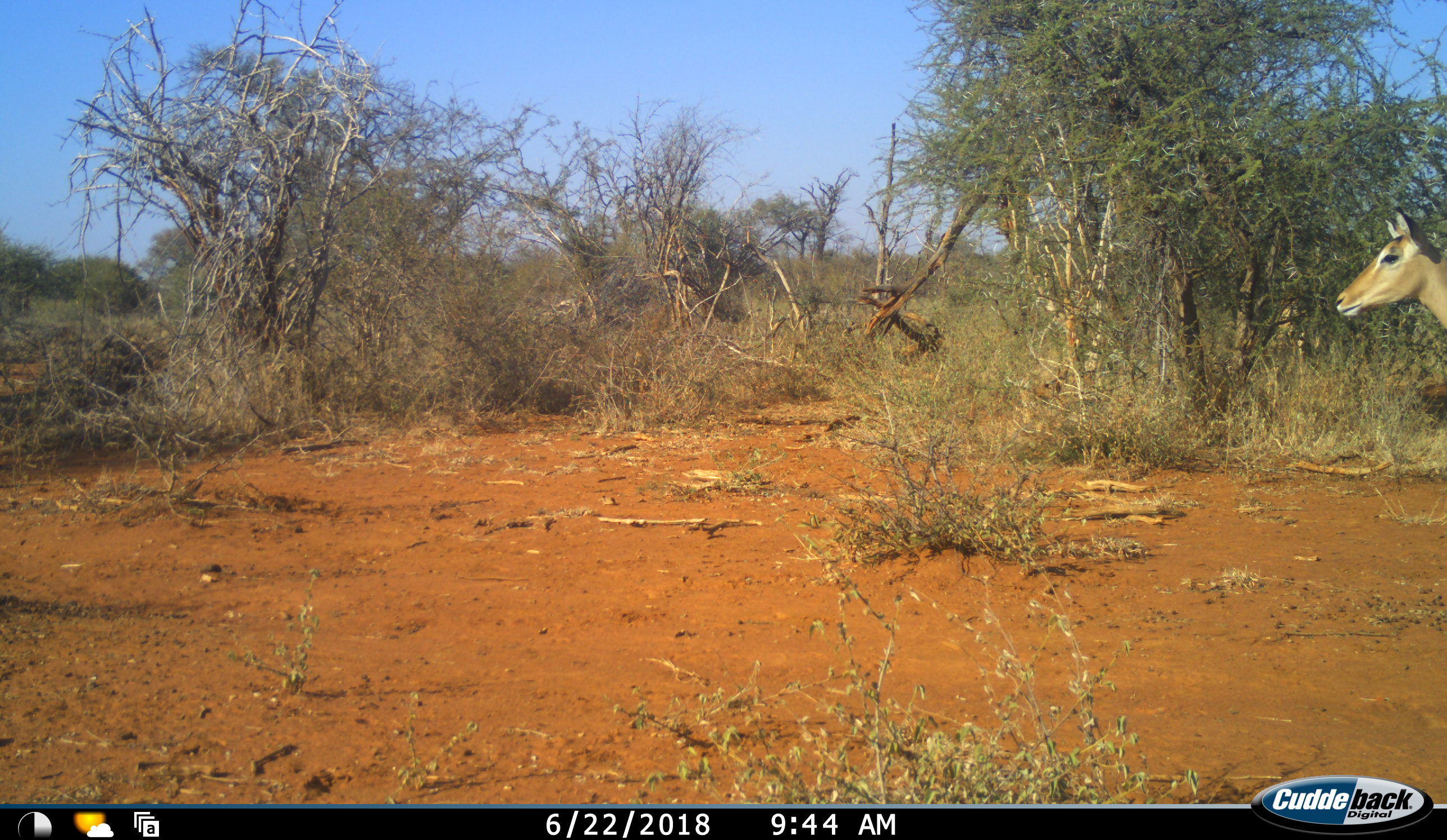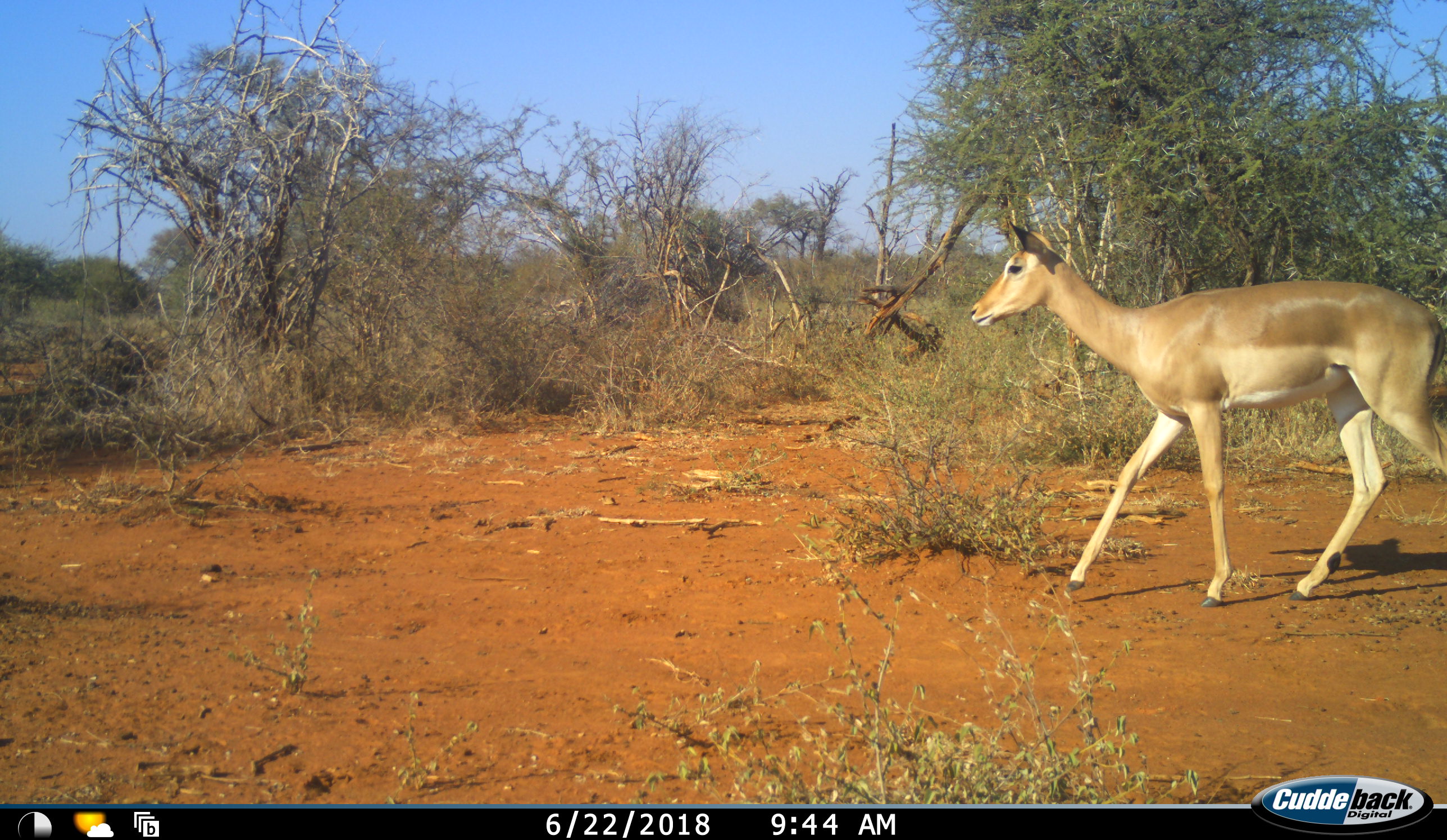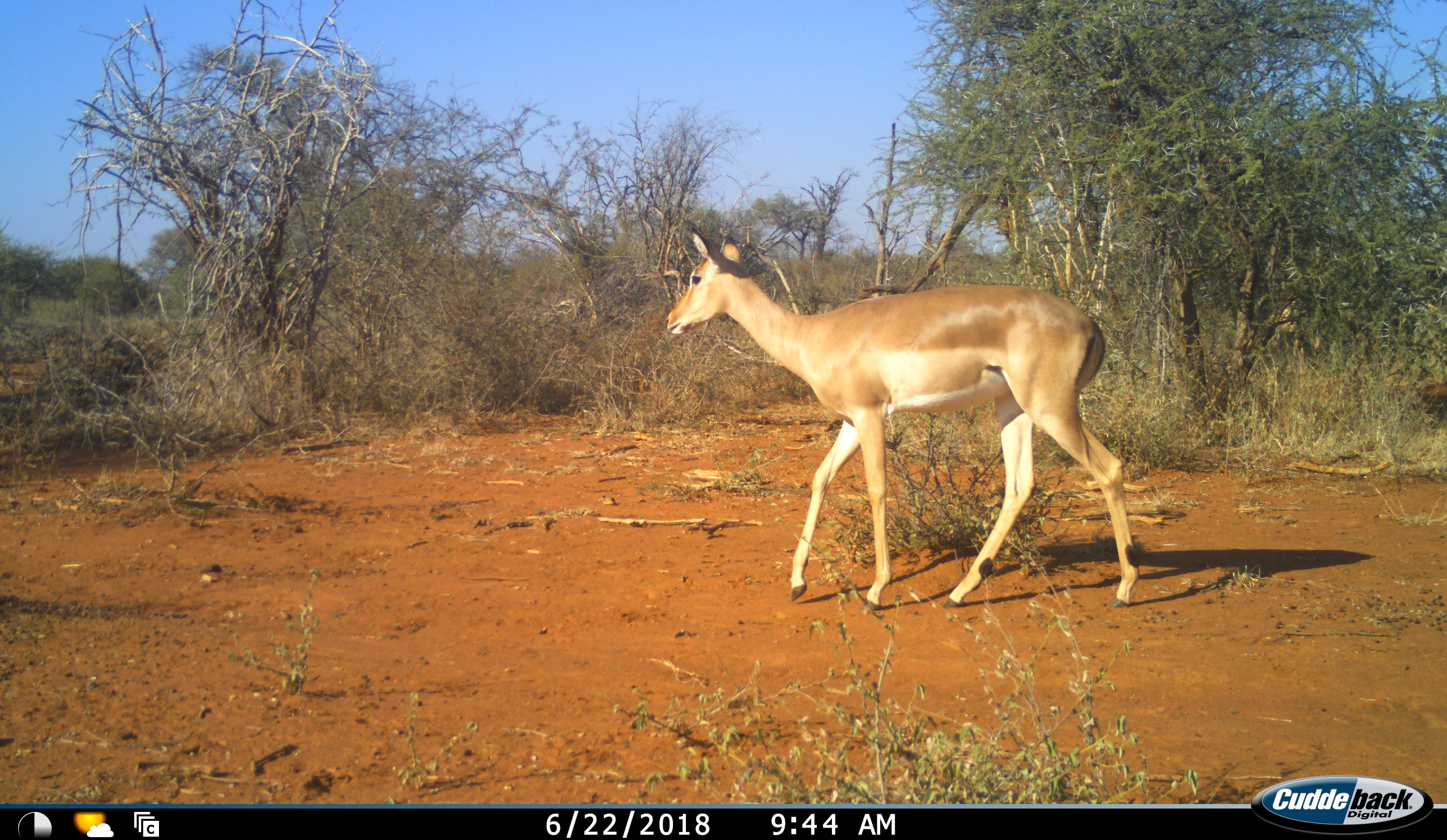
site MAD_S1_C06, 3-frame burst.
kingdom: Animalia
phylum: Chordata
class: Mammalia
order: Artiodactyla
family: Bovidae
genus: Aepyceros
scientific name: Aepyceros melampus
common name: impala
Impala (Aepyceros melampus), count 1. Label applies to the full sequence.